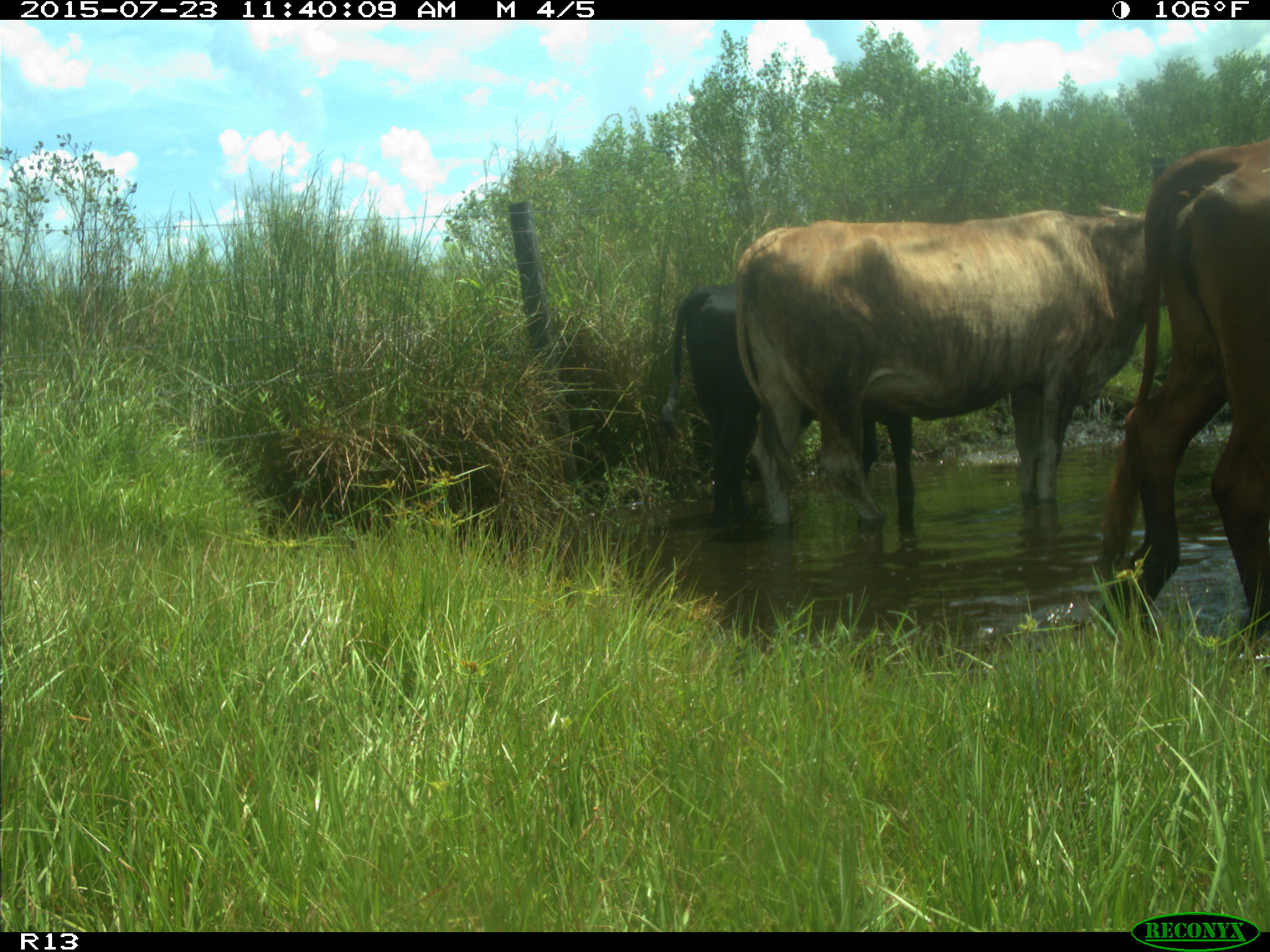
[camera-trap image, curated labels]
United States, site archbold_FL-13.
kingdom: Animalia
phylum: Chordata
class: Mammalia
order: Artiodactyla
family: Bovidae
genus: Bos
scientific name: Bos taurus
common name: domestic cow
Bos taurus (domestic cow).